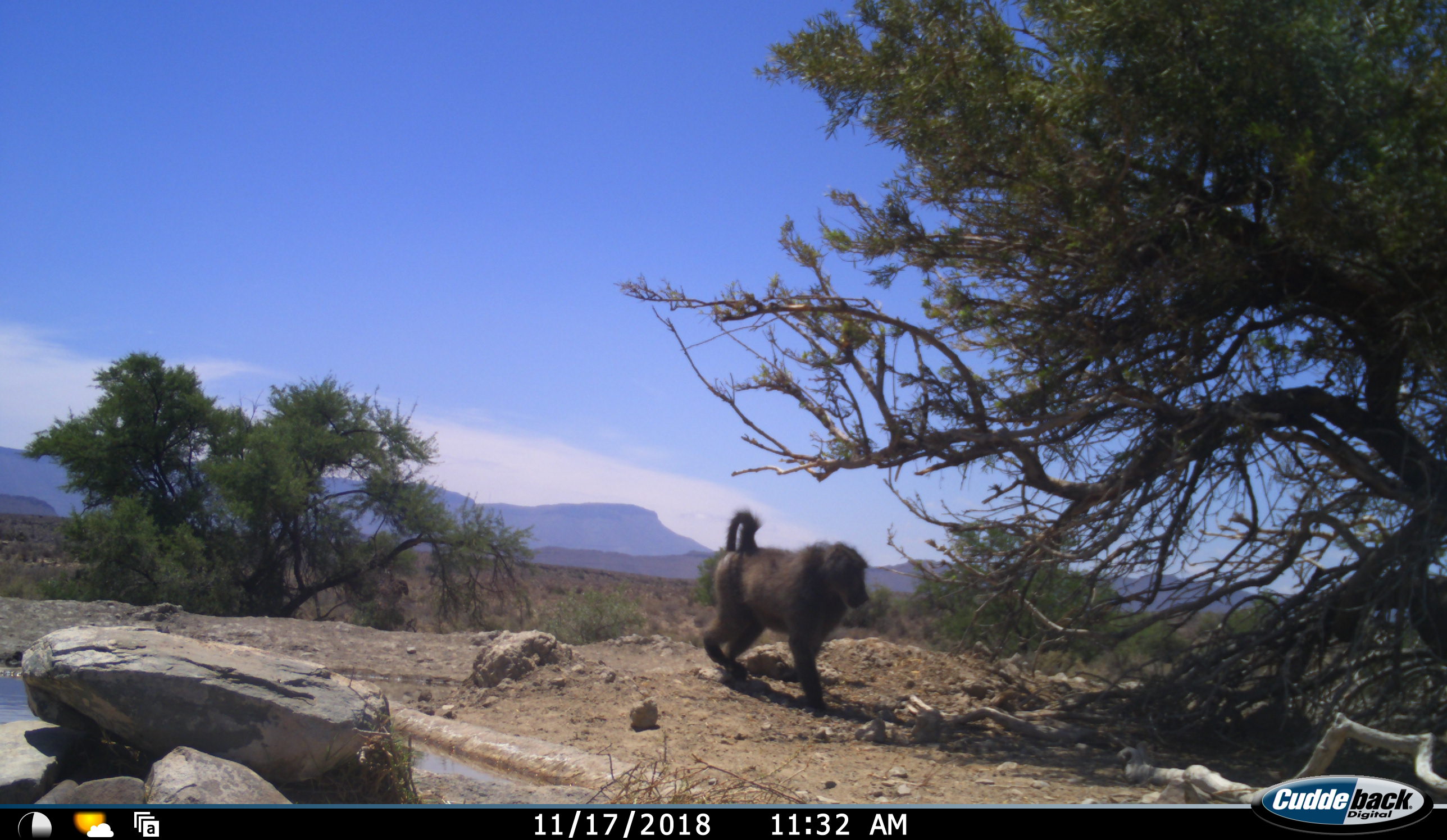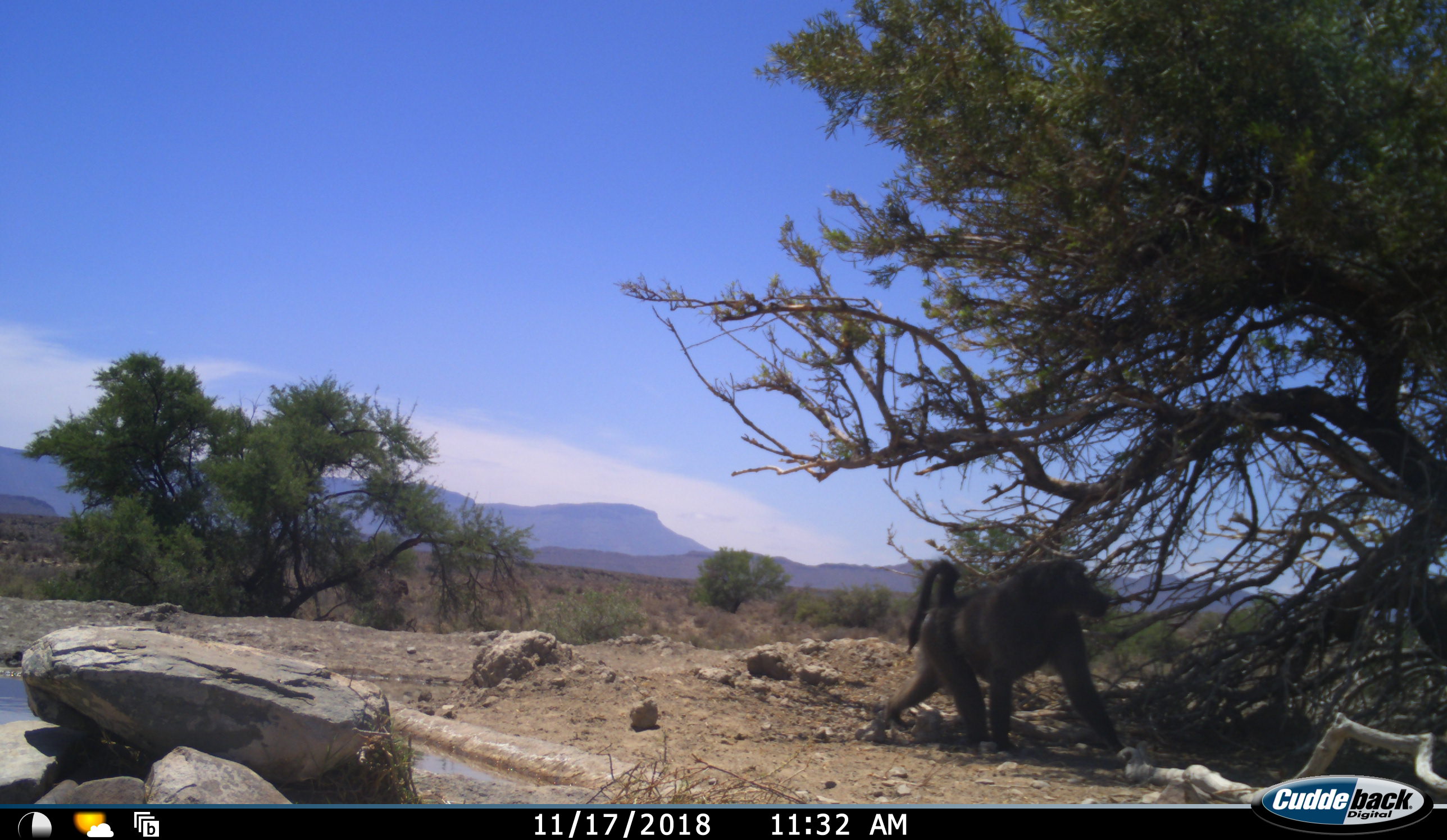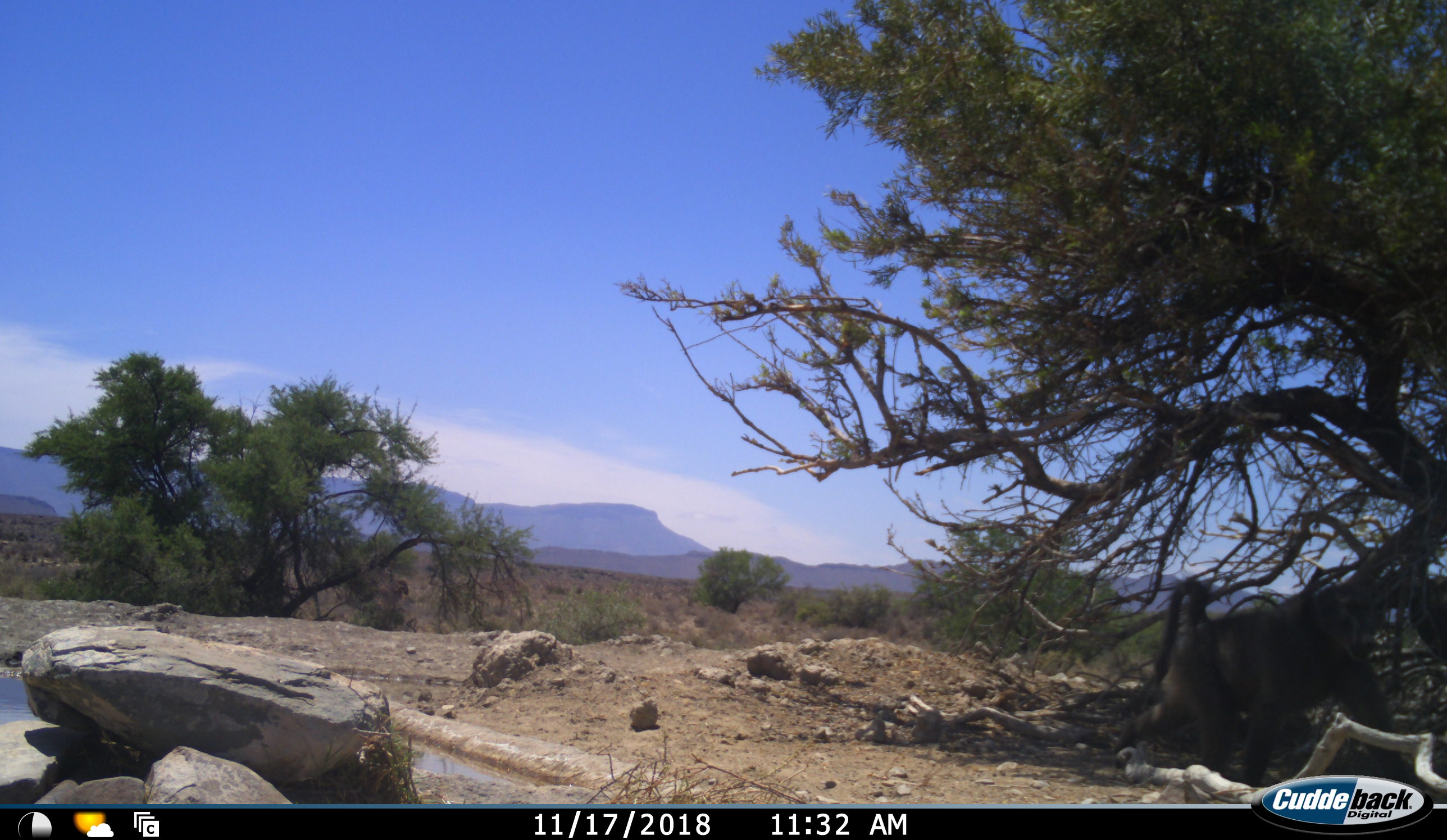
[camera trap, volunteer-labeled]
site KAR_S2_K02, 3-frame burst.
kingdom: Animalia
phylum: Chordata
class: Mammalia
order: Primates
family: Cercopithecidae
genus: Papio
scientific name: Papio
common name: baboon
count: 1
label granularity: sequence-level